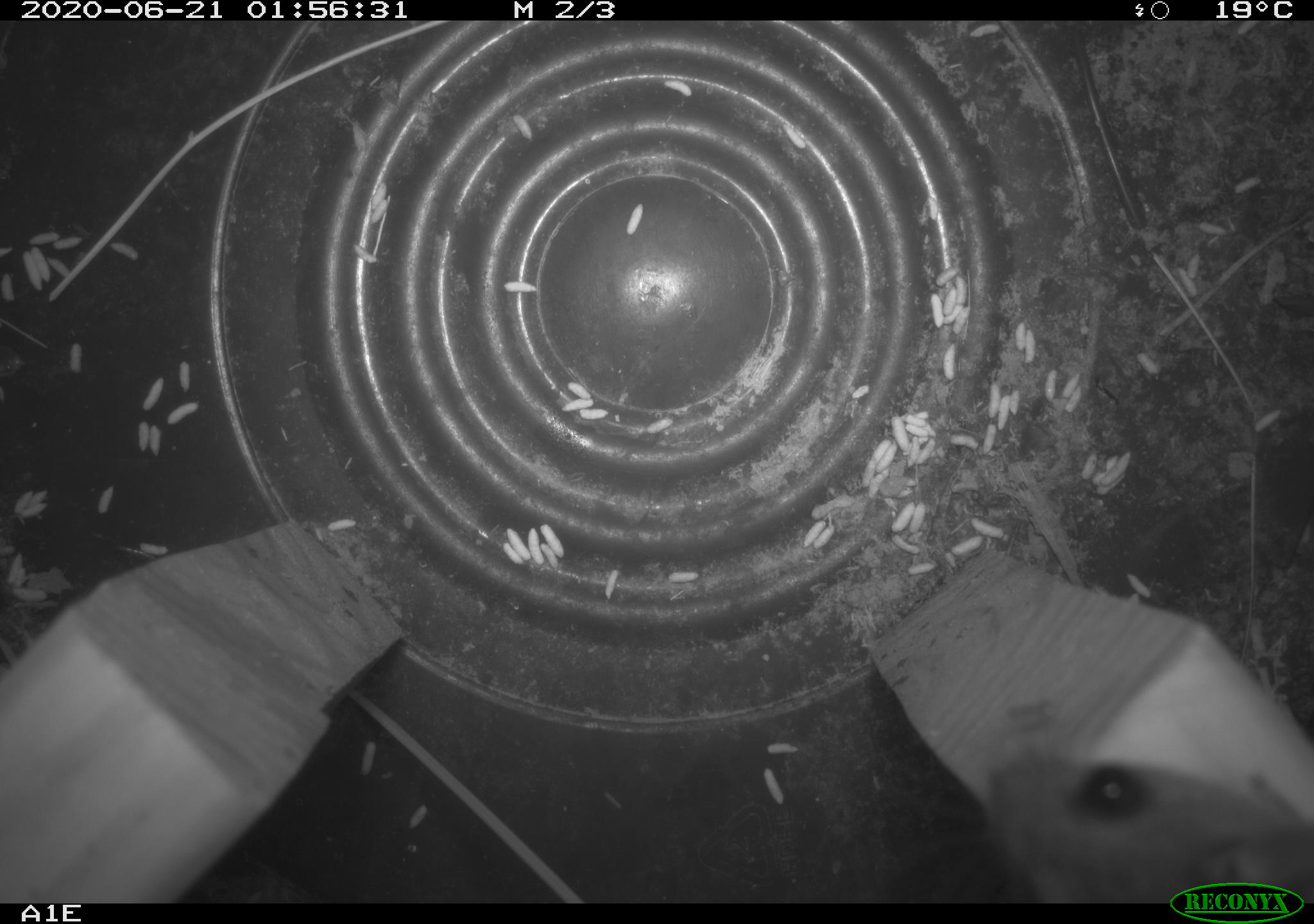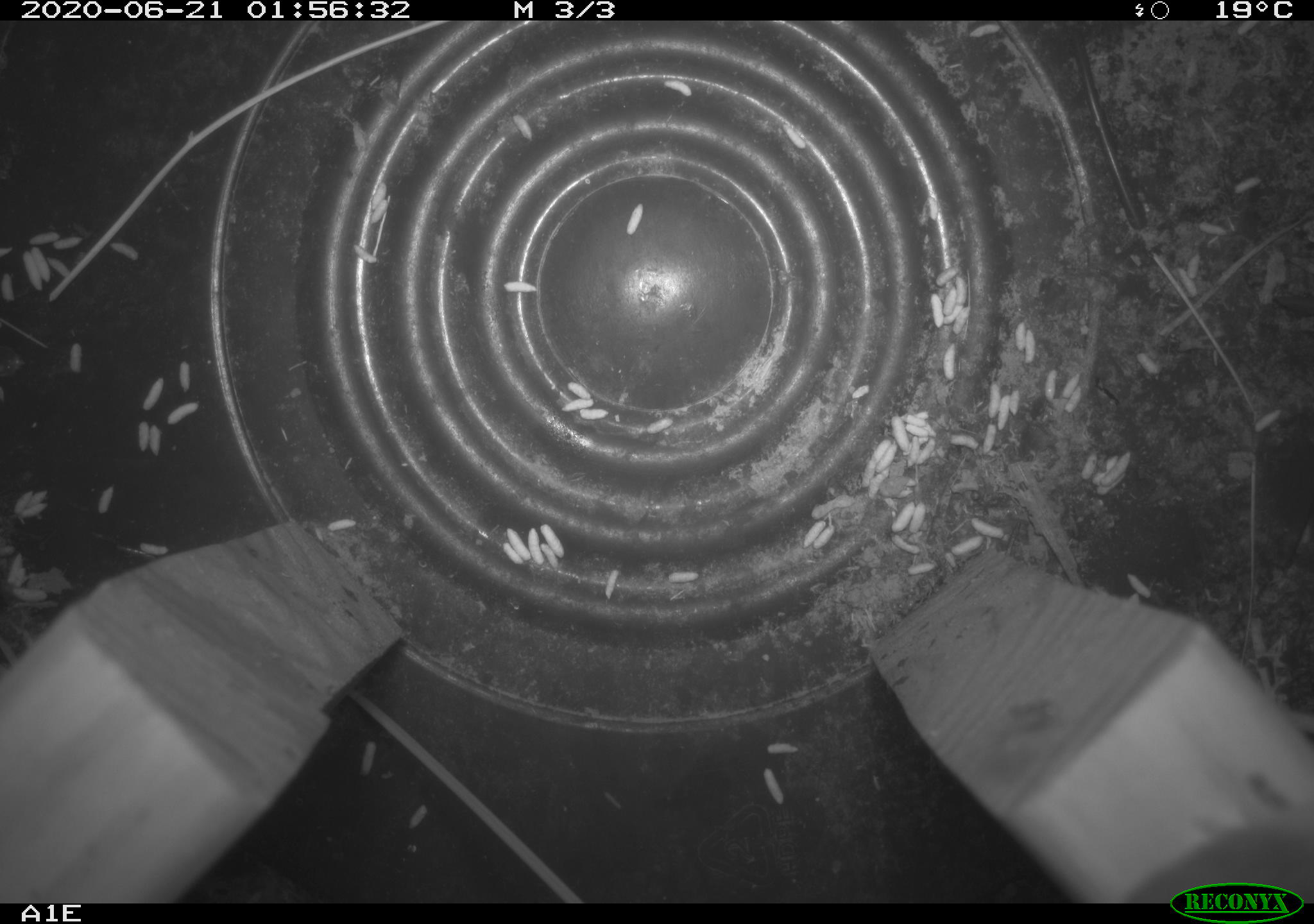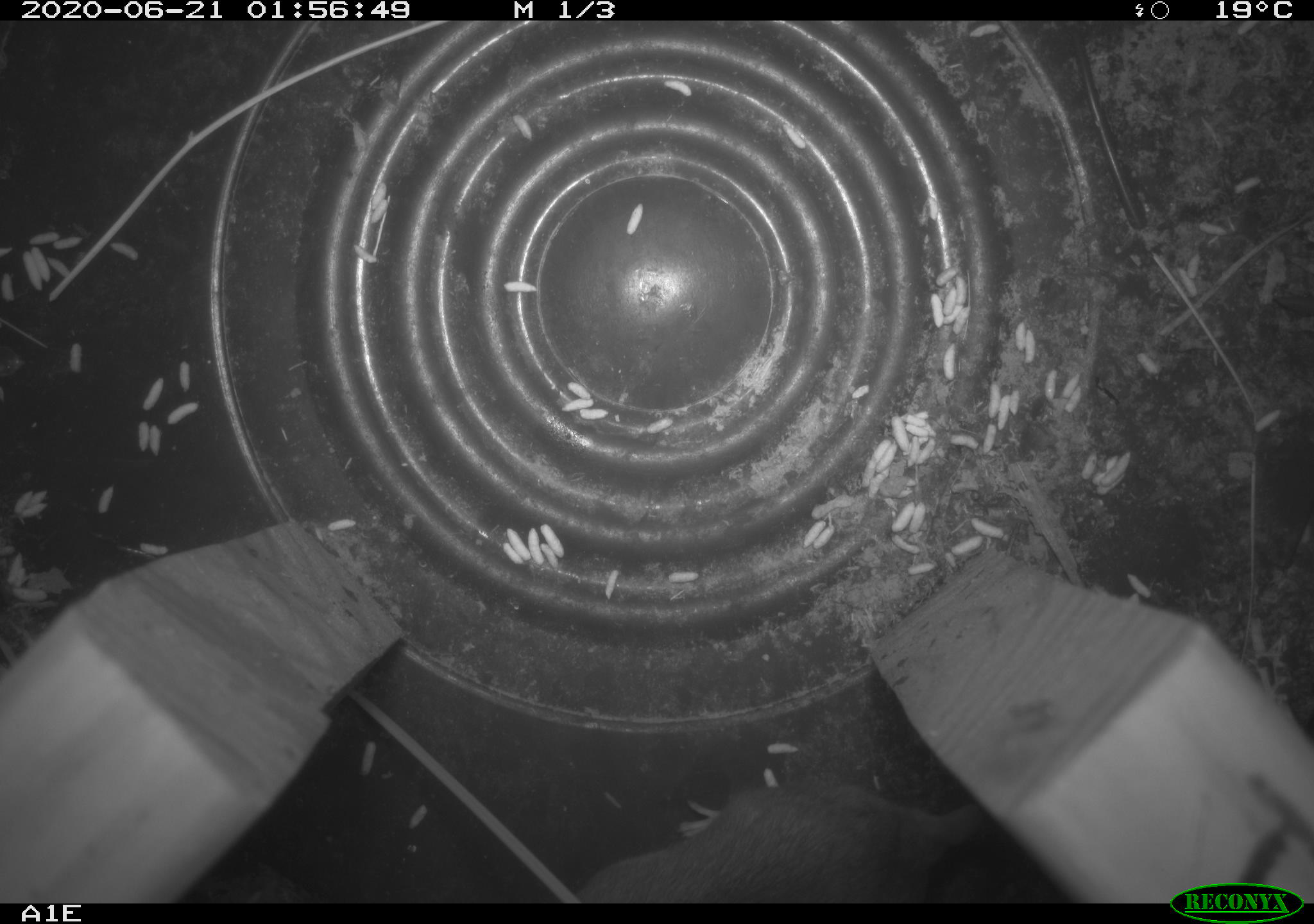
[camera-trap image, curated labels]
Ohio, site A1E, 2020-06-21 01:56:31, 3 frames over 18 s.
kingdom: Animalia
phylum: Chordata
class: Mammalia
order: Rodentia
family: Cricetidae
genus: Peromyscus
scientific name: Peromyscus leucopus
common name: white-footed mouse